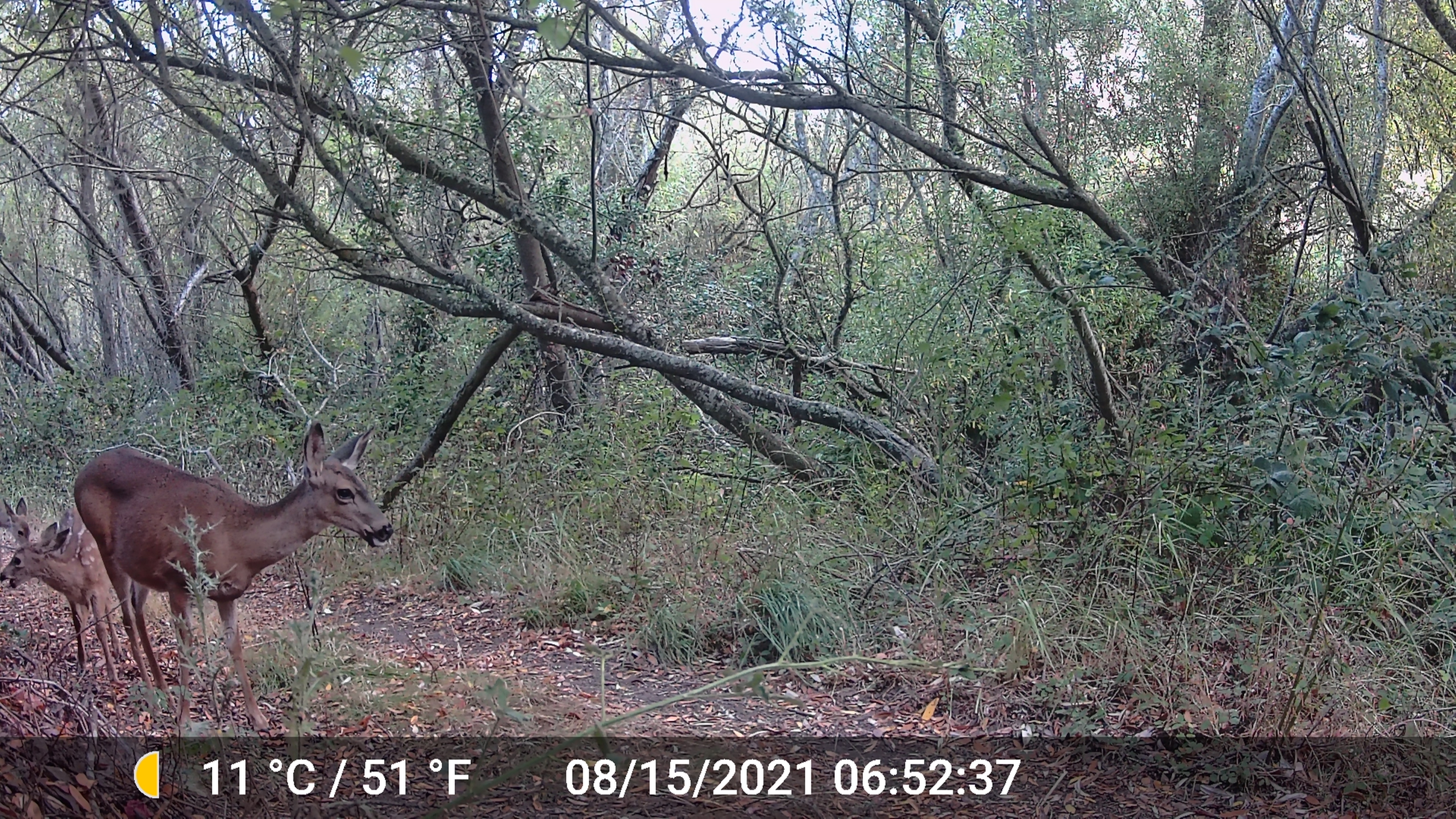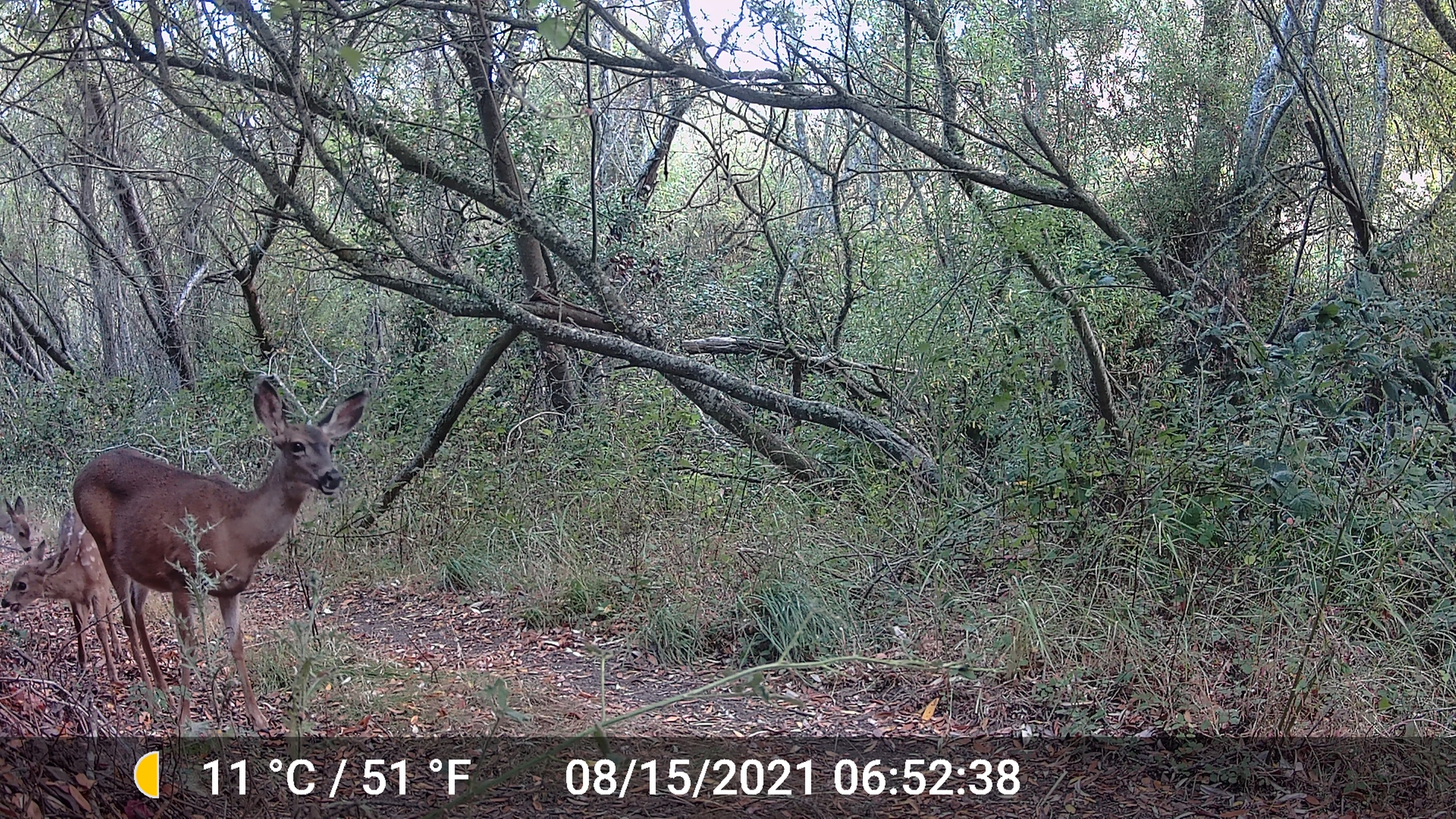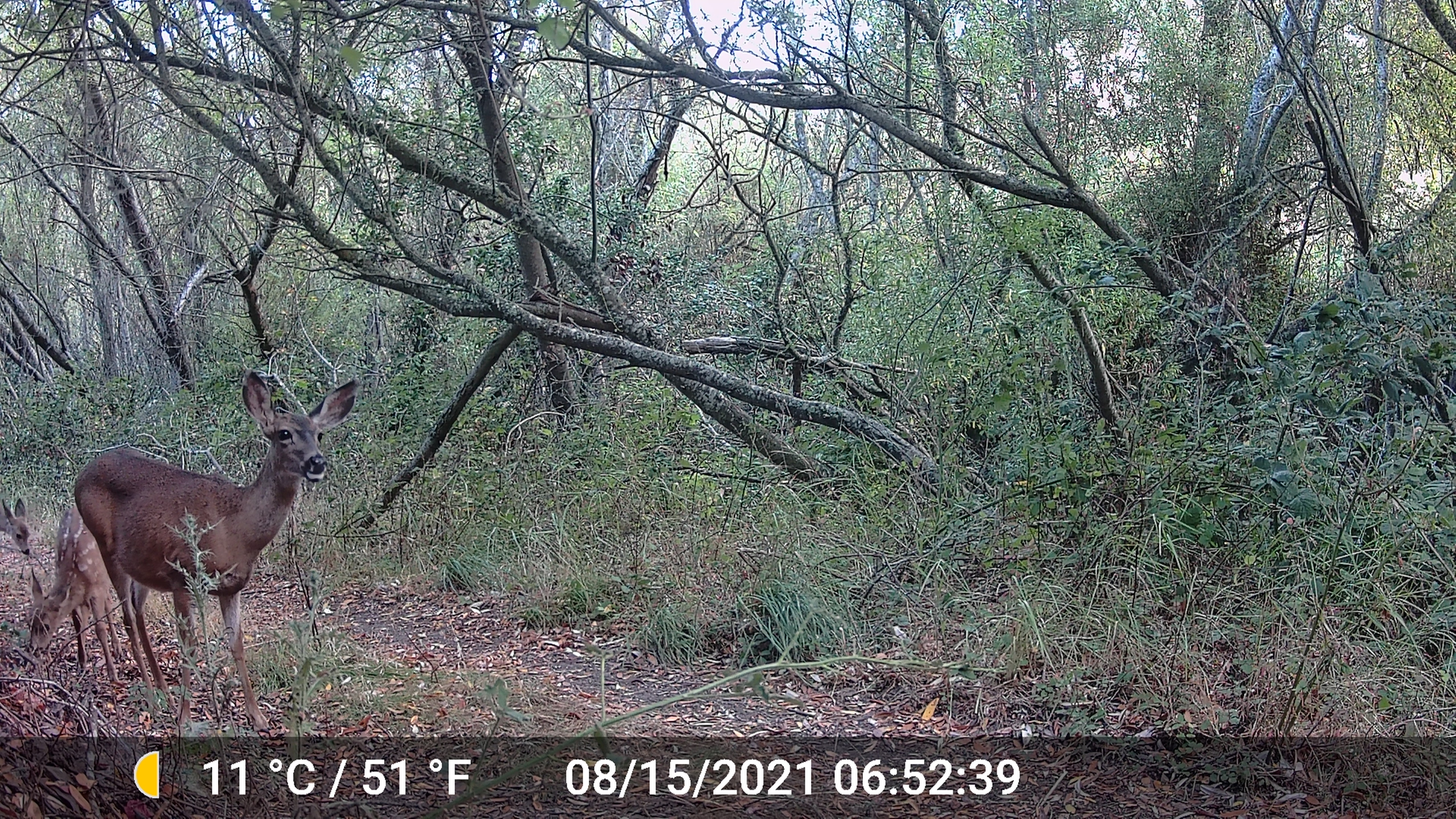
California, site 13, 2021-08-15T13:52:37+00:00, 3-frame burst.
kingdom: Animalia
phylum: Chordata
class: Mammalia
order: Artiodactyla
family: Cervidae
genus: Odocoileus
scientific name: Odocoileus hemionus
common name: mule deer